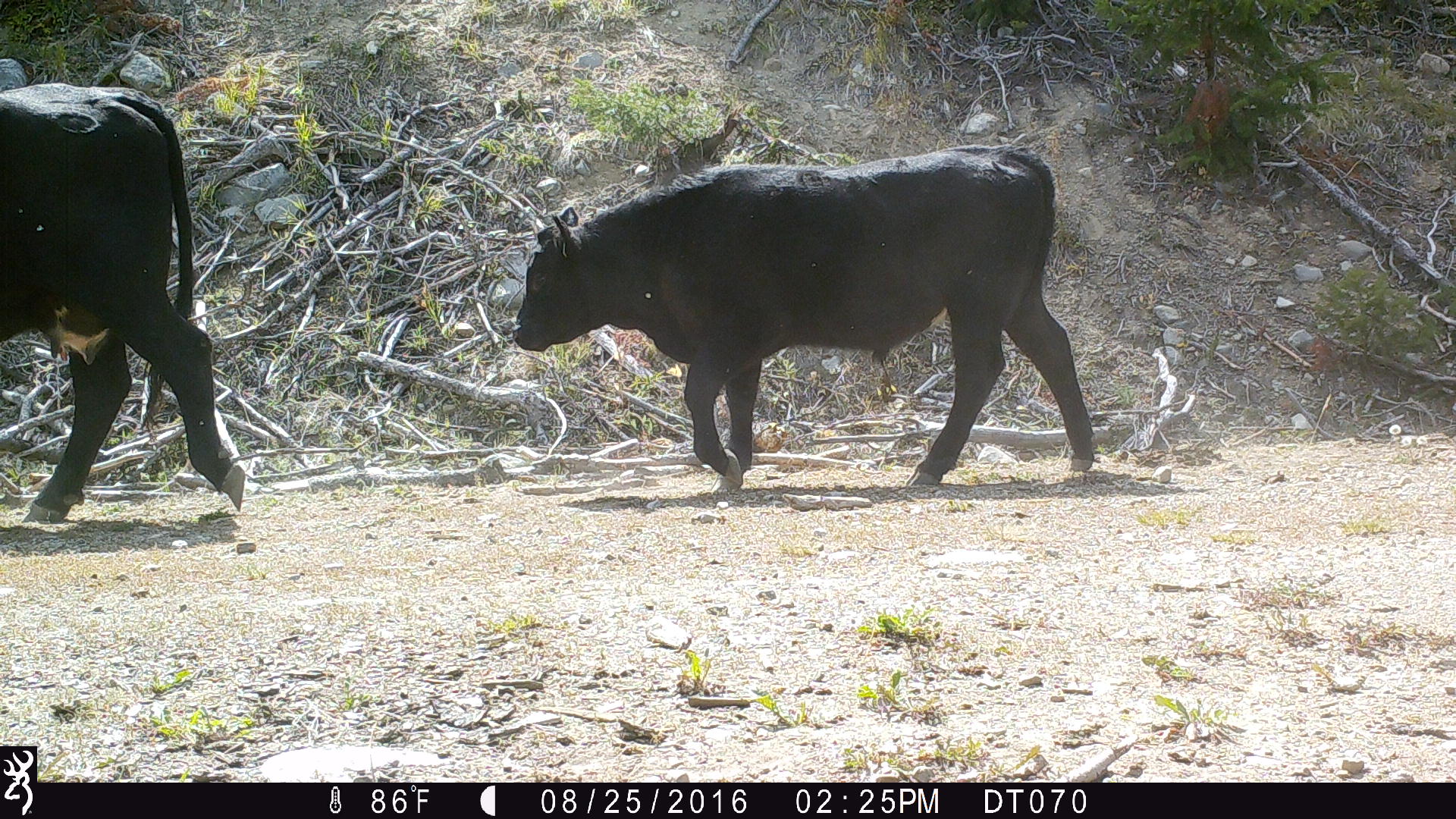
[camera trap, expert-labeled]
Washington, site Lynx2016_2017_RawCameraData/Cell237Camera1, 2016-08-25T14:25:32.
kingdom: Animalia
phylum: Chordata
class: Mammalia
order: Artiodactyla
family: Bovidae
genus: Bos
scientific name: Bos taurus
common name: domestic cattle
Domestic cattle (Bos taurus). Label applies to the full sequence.